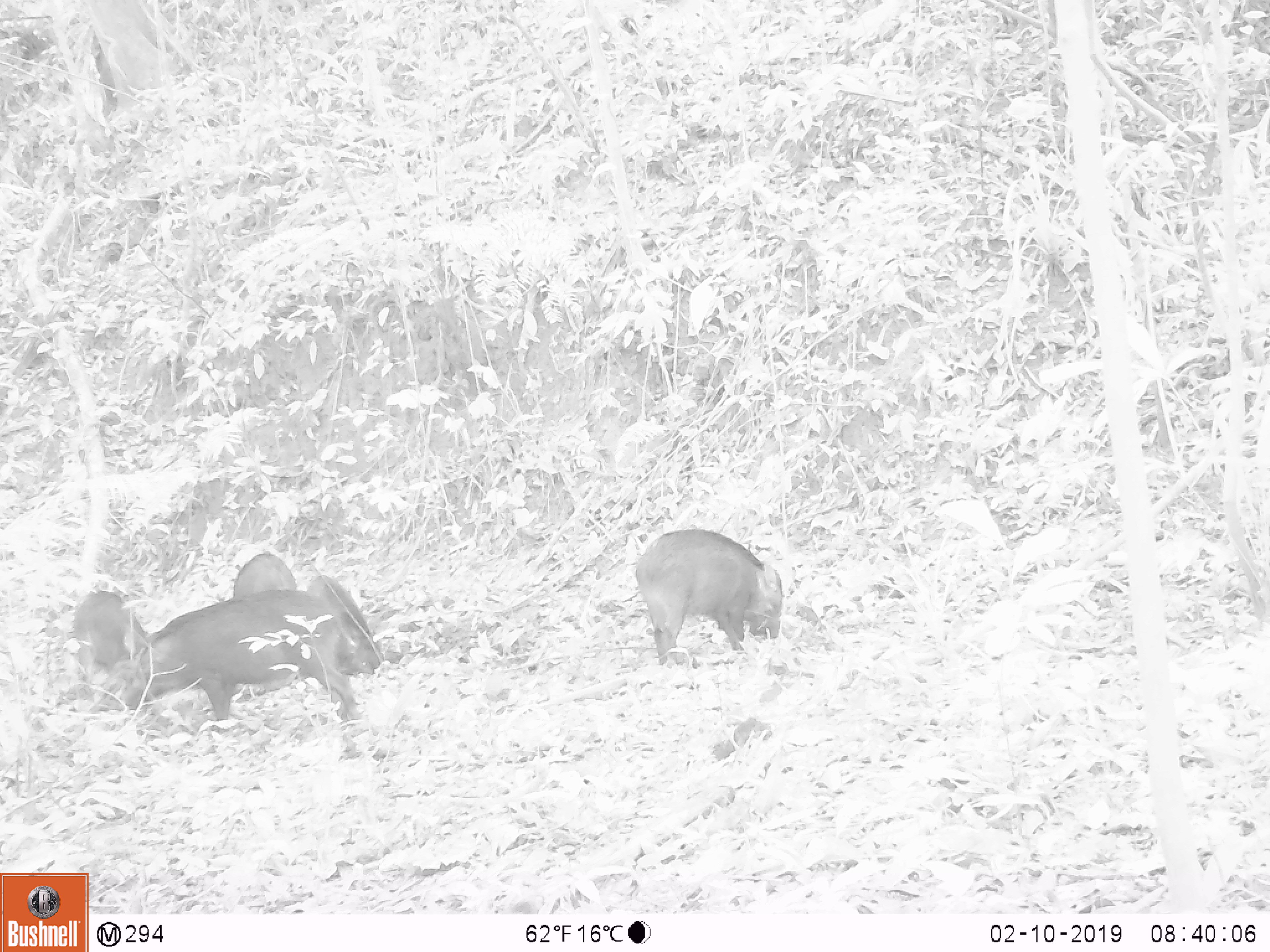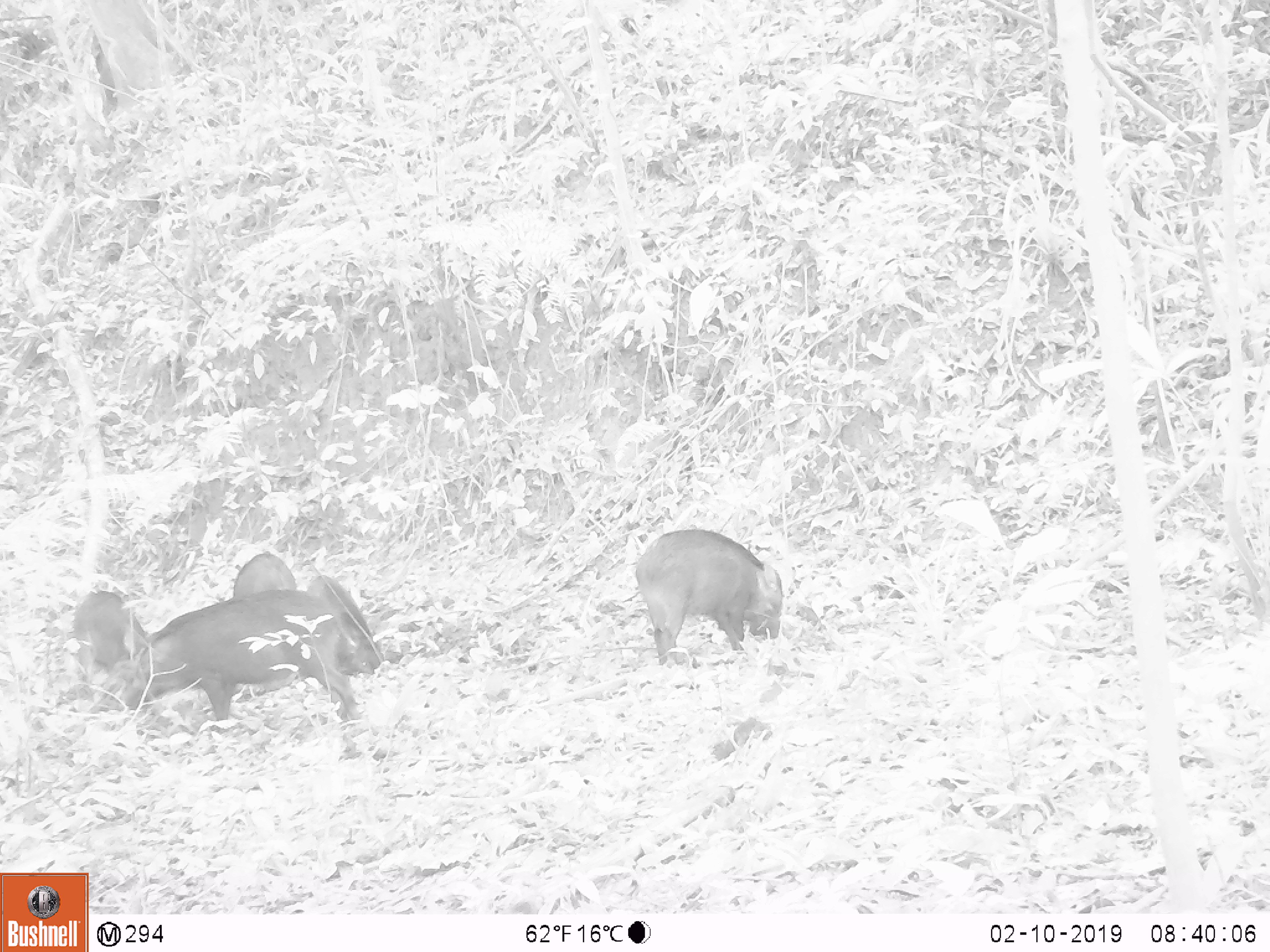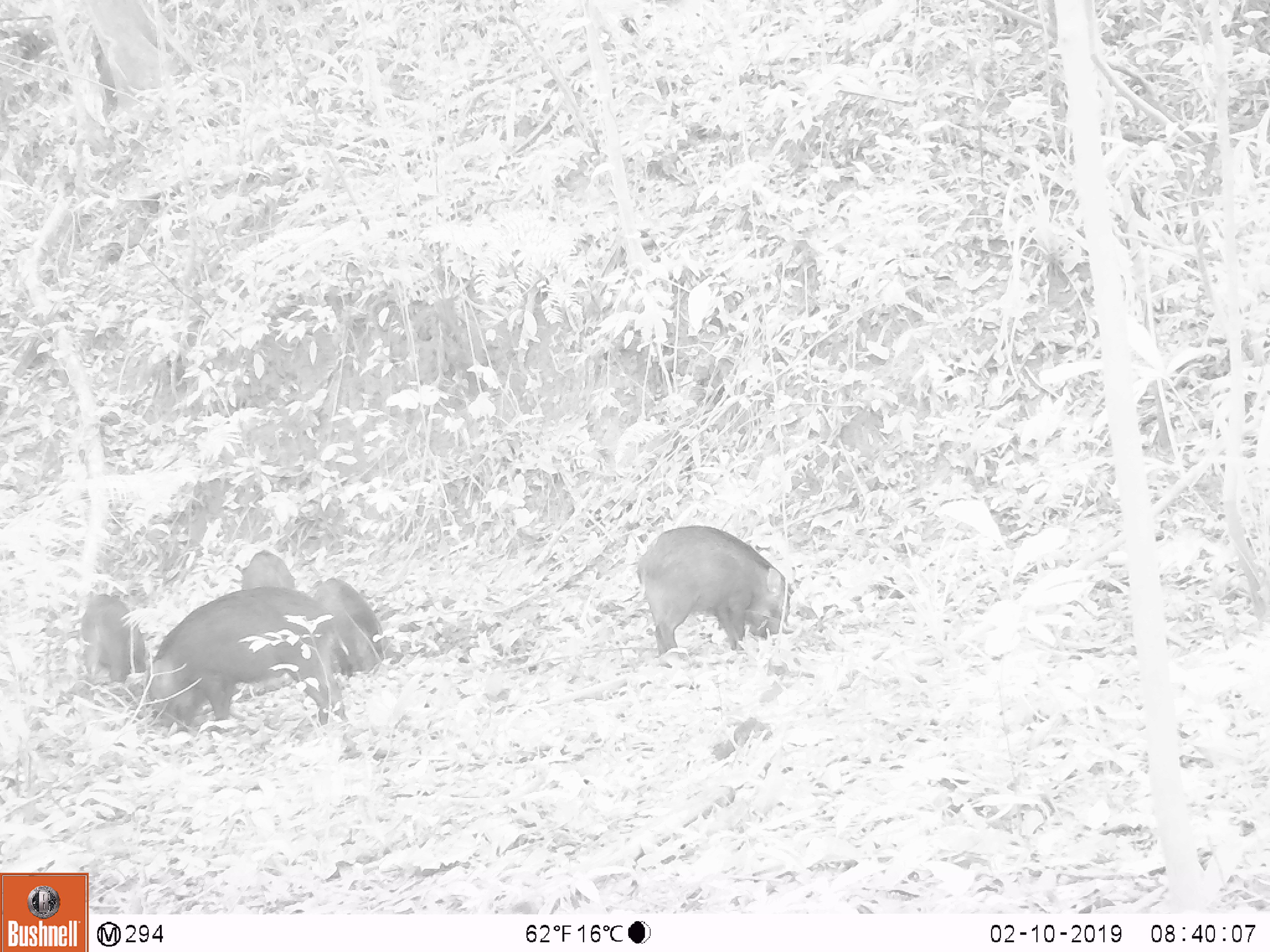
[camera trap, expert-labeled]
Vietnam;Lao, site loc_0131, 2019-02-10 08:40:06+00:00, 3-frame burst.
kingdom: Animalia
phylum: Chordata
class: Aves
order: Galliformes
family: Phasianidae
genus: Gallus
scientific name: Gallus gallus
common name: red junglefowl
Red junglefowl (Gallus gallus). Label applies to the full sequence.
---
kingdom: Animalia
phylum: Chordata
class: Mammalia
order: Artiodactyla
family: Suidae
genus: Sus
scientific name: Sus scrofa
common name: eurasian wild pig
Eurasian wild pig (Sus scrofa). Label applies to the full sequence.